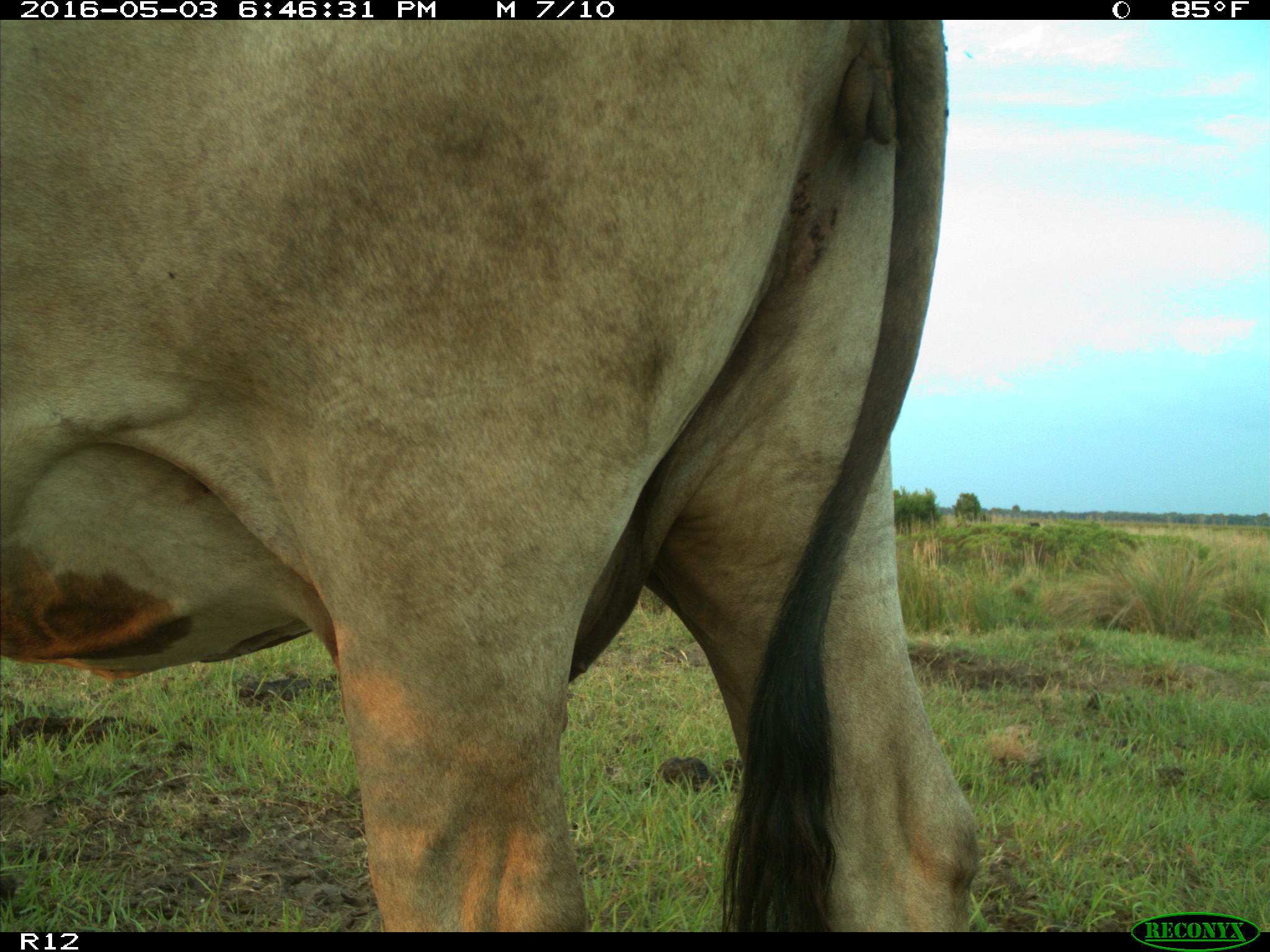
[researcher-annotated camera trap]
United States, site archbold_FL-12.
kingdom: Animalia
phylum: Chordata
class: Mammalia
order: Artiodactyla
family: Bovidae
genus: Bos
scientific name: Bos taurus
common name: domestic cow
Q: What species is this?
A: Bos taurus (domestic cow).